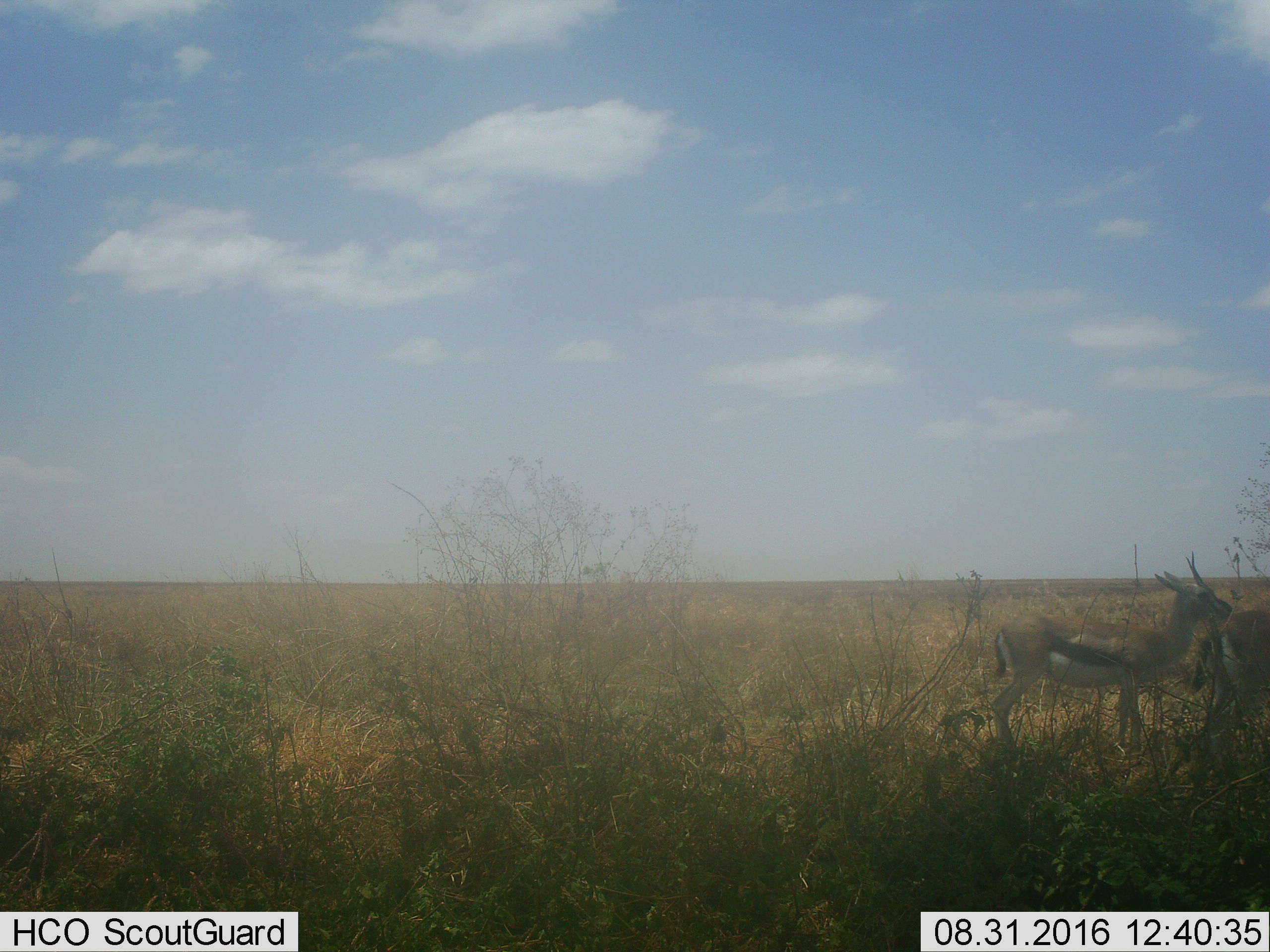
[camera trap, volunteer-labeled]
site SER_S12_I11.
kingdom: Animalia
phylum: Chordata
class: Mammalia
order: Artiodactyla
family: Bovidae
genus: Eudorcas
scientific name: Eudorcas thomsonii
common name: thomson's gazelle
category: gazellethomsons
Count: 2.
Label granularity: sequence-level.